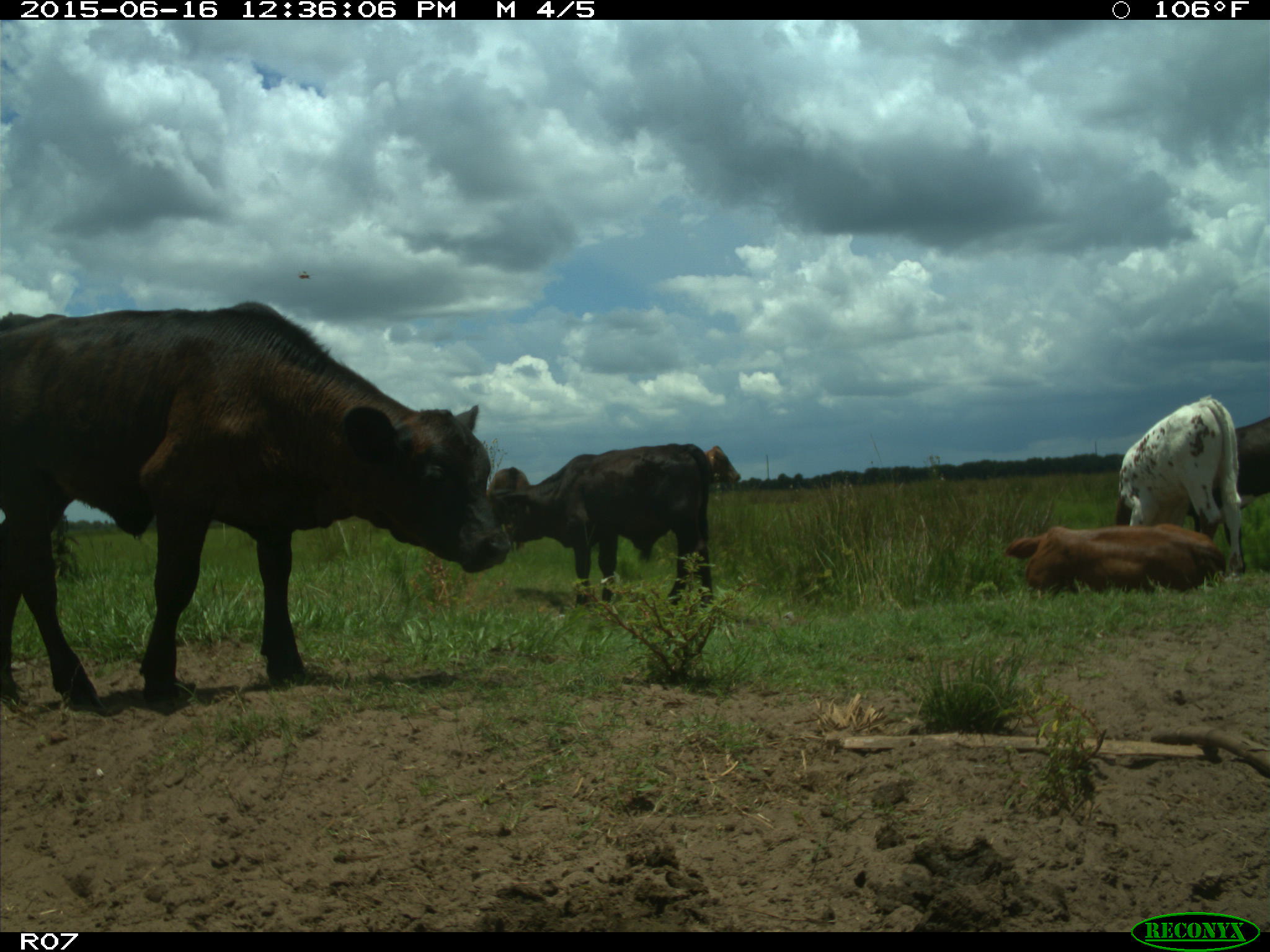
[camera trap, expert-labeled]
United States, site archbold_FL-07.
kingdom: Animalia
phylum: Chordata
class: Mammalia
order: Artiodactyla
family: Bovidae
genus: Bos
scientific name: Bos taurus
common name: domestic cow